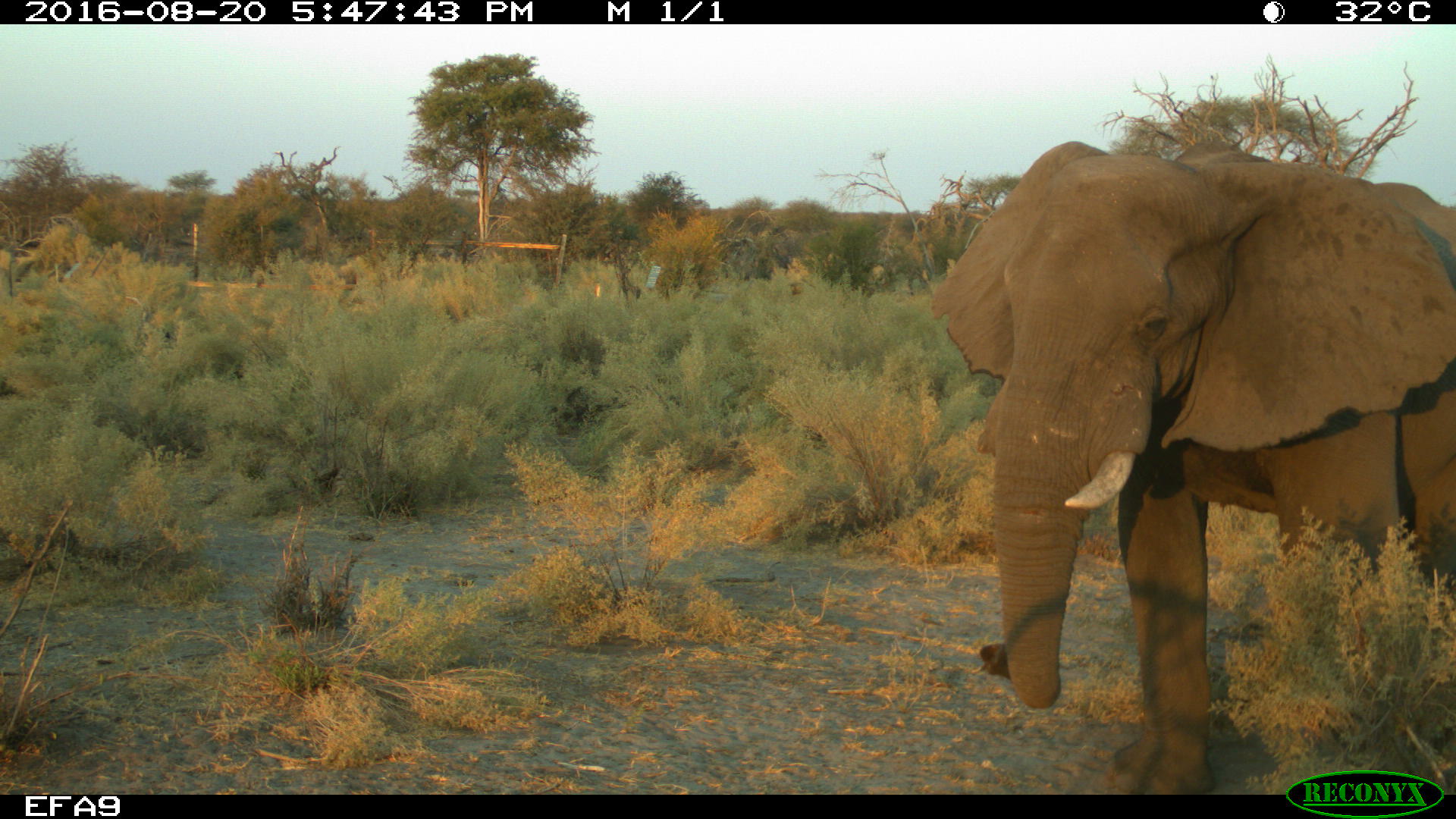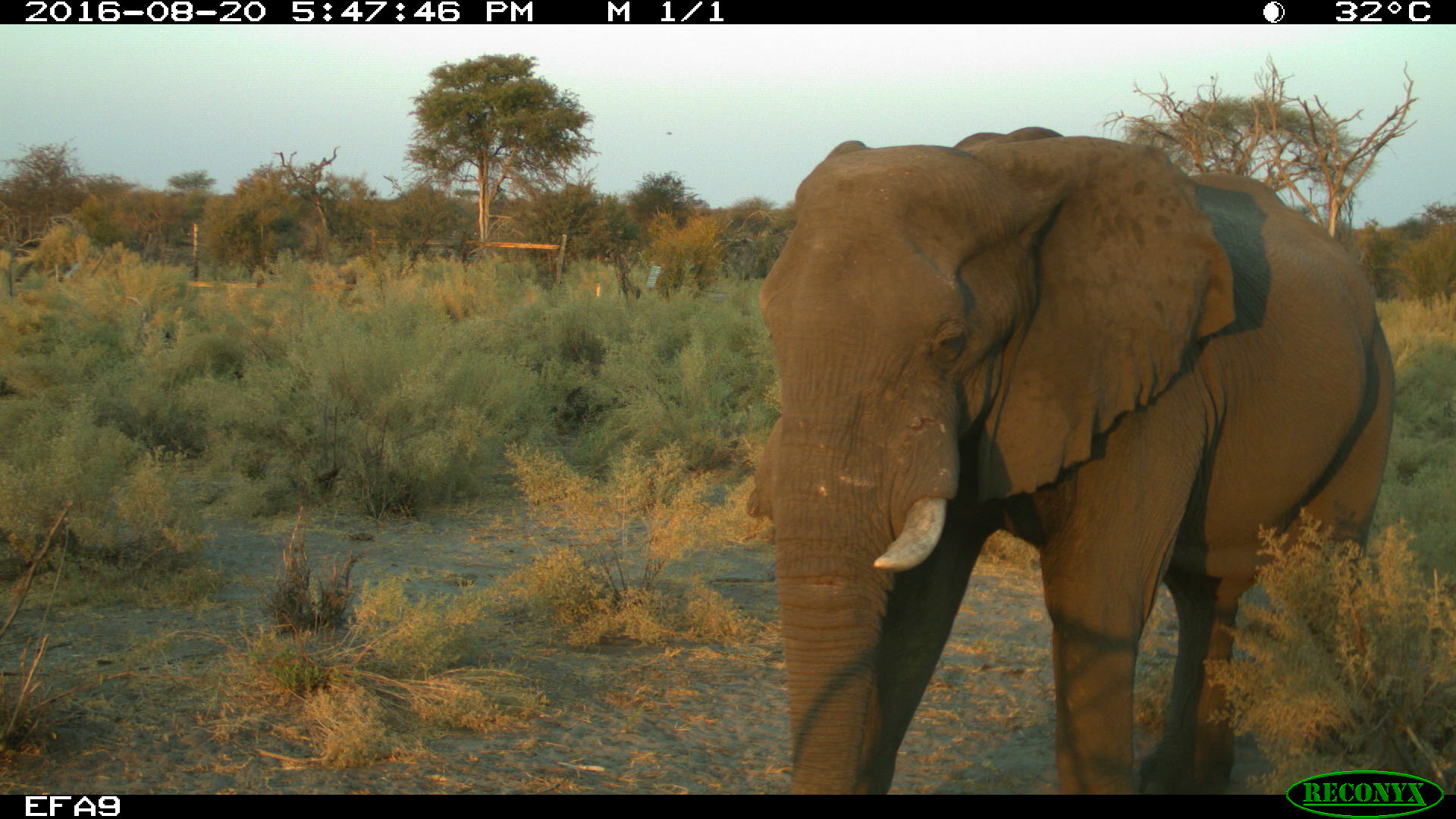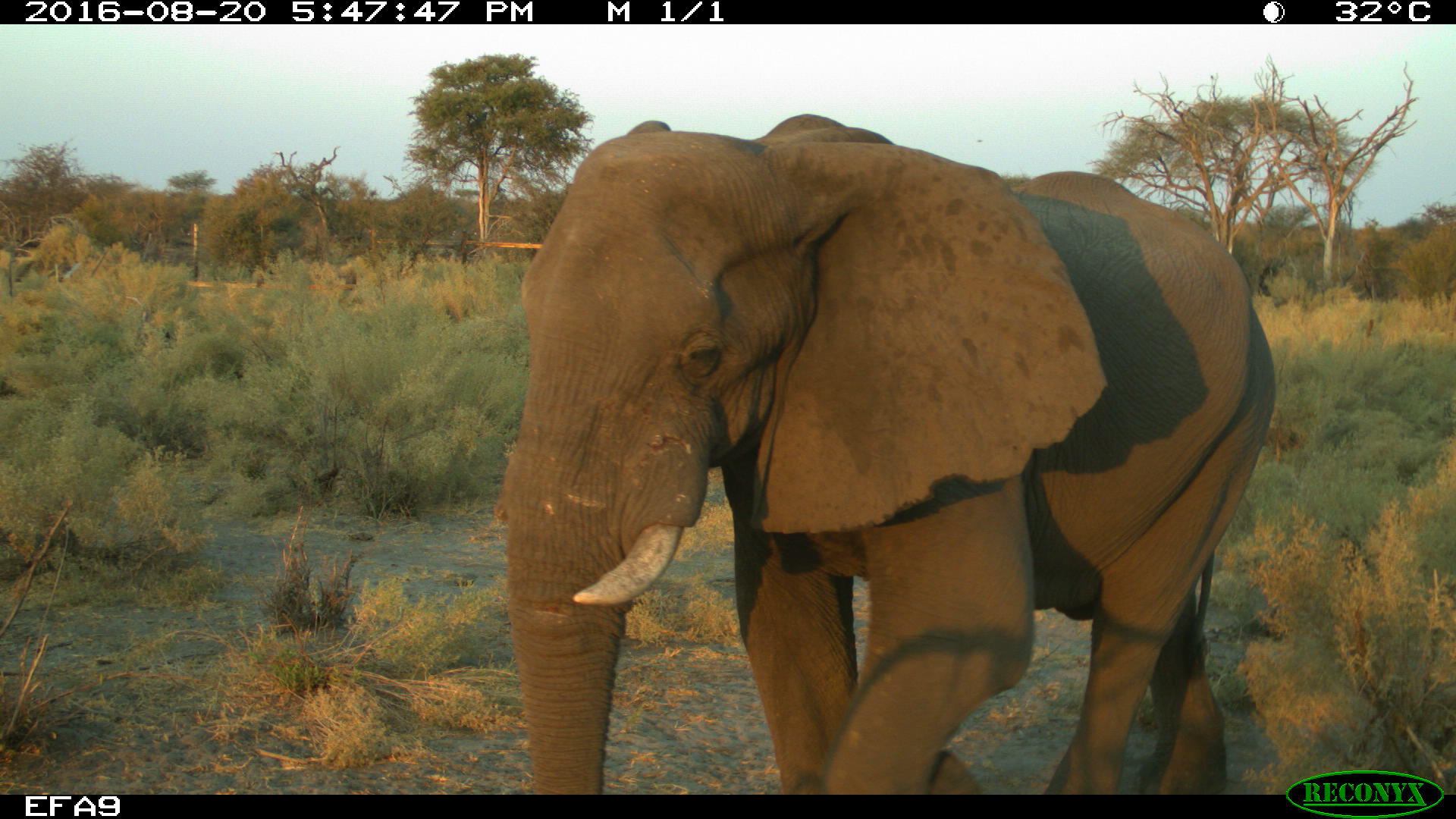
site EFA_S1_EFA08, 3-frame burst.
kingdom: Animalia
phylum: Chordata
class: Mammalia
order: Proboscidea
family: Elephantidae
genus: Loxodonta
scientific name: Loxodonta africana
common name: african bush elephant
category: elephant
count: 1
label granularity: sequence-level